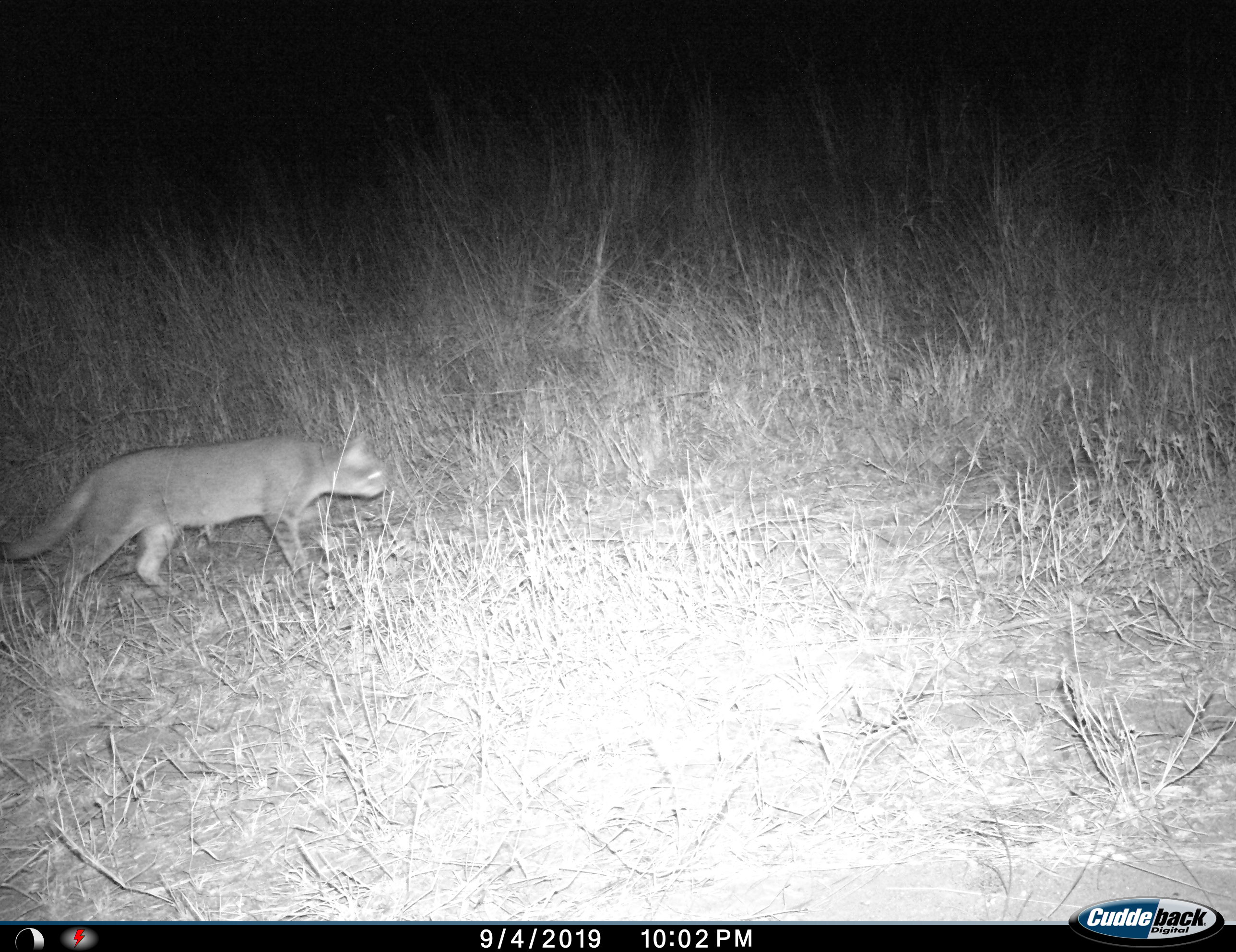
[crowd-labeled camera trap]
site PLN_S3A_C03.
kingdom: Animalia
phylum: Chordata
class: Mammalia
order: Carnivora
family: Felidae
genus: Felis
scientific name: Felis lybica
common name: african wild cat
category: africanwildcat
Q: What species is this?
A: Africanwildcat (african wild cat) (Felis lybica).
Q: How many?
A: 1.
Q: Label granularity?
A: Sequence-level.